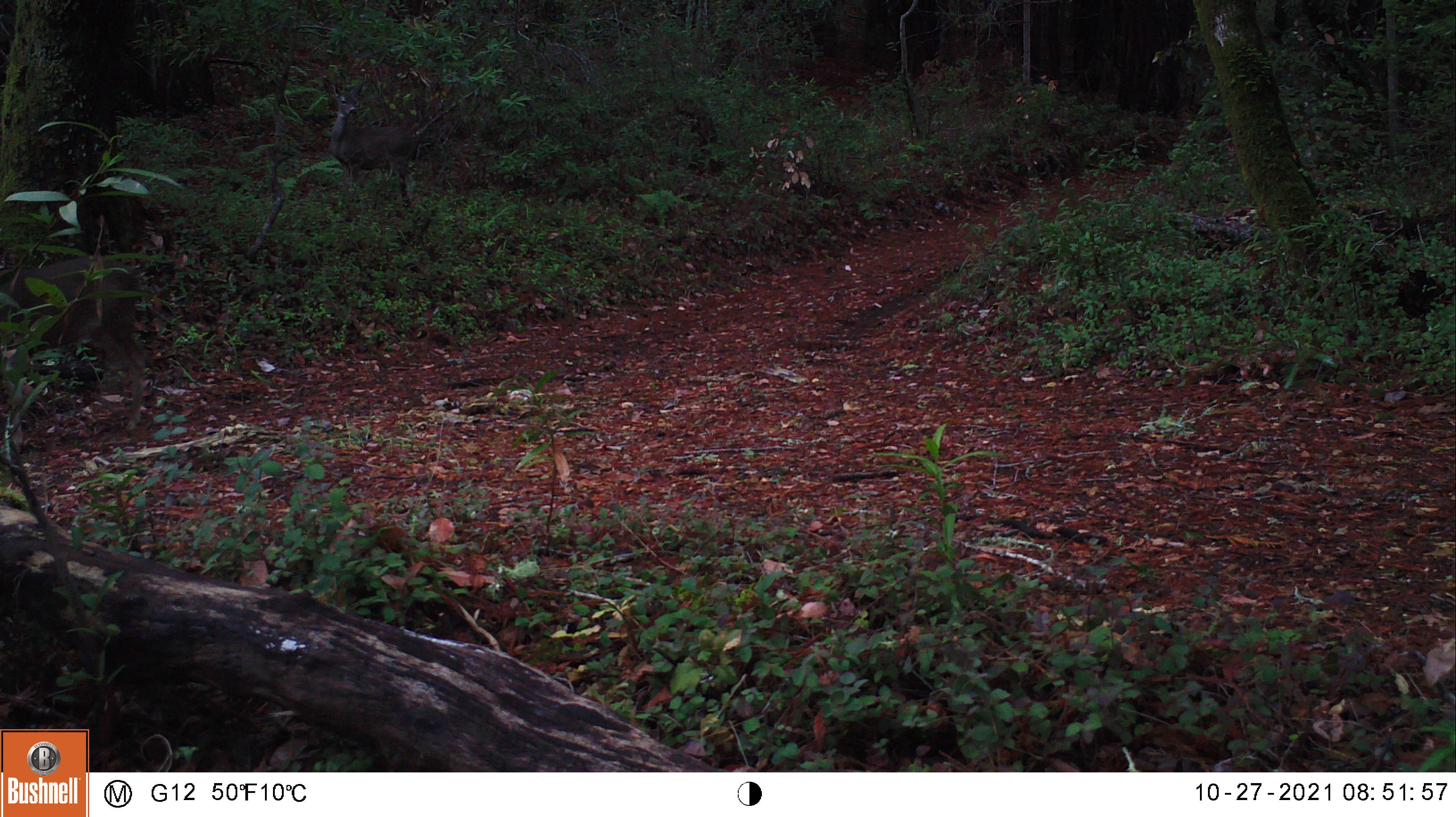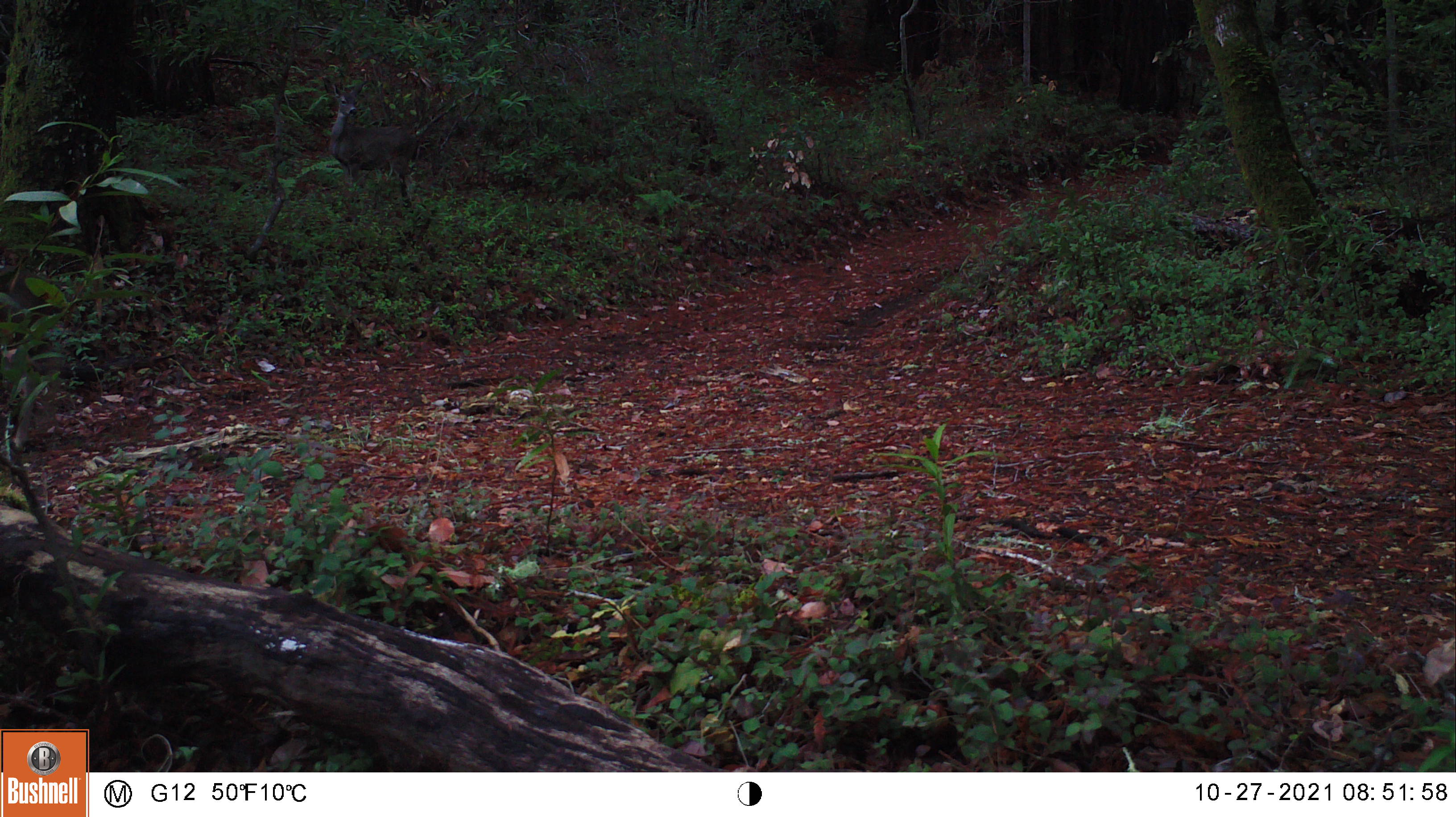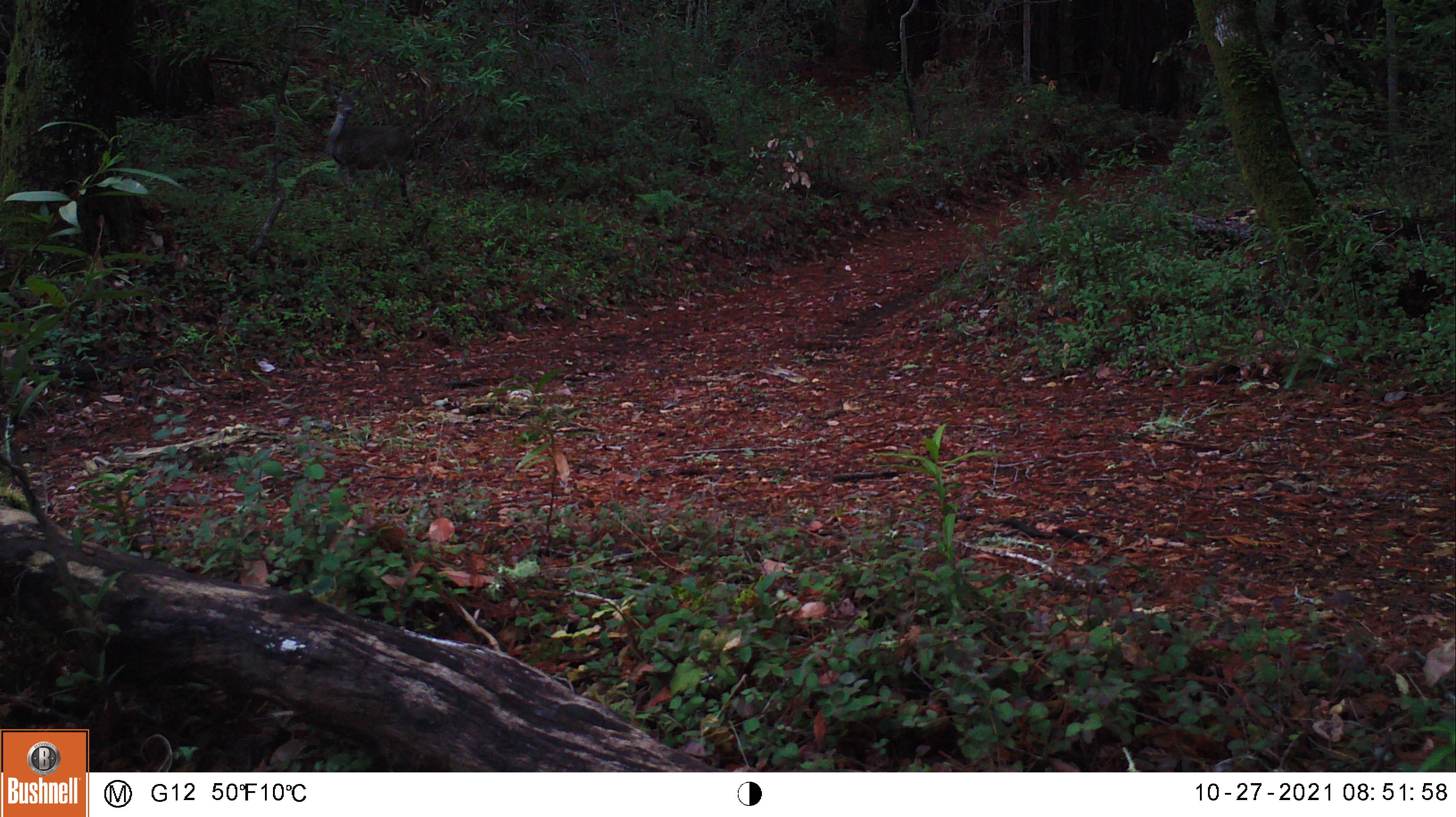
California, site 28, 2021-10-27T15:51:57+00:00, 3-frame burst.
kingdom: Animalia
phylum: Chordata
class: Mammalia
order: Artiodactyla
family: Cervidae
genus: Odocoileus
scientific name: Odocoileus hemionus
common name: mule deer